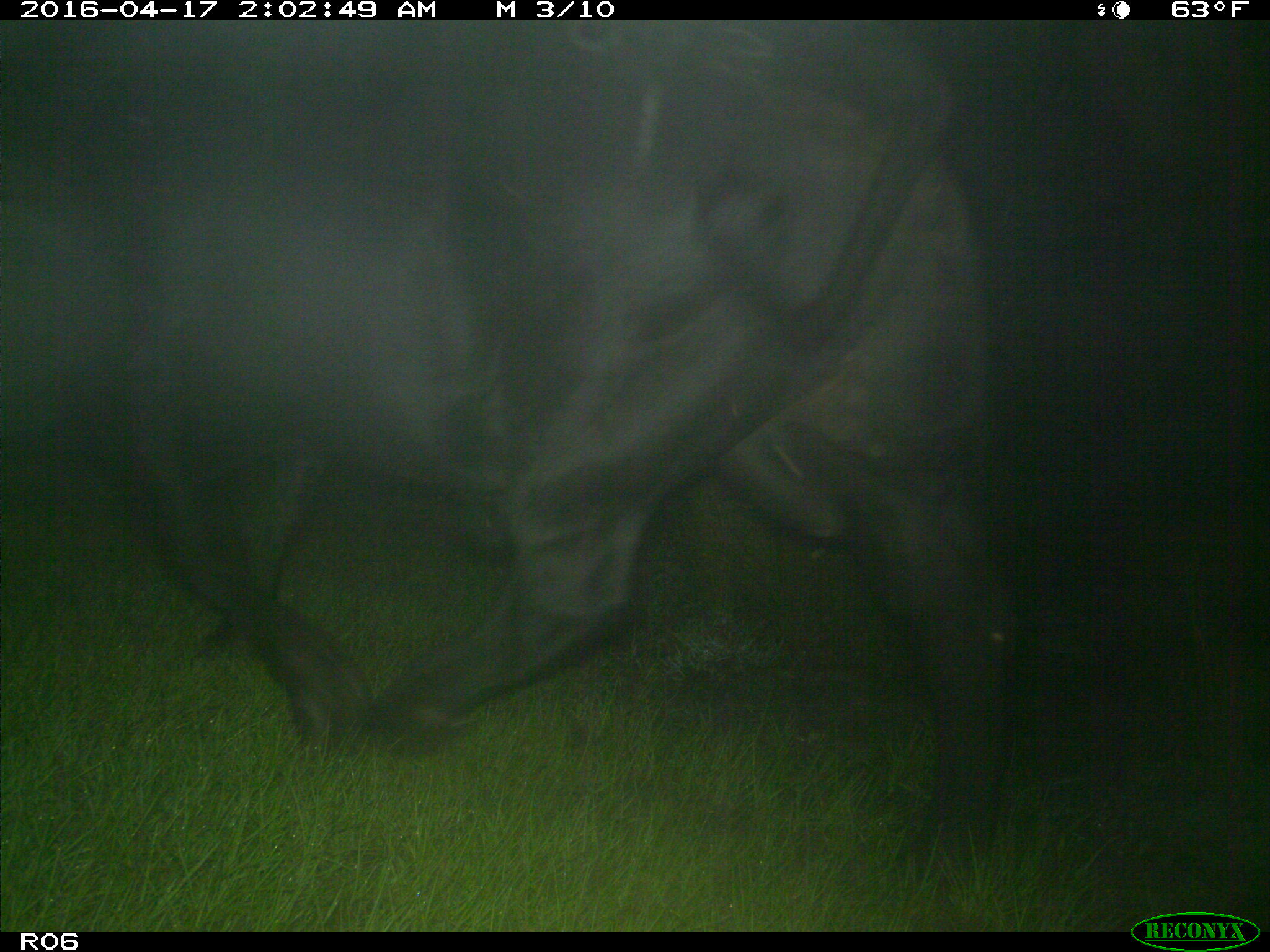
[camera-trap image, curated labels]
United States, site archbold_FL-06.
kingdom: Animalia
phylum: Chordata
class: Mammalia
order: Artiodactyla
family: Bovidae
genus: Bos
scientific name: Bos taurus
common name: domestic cow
Bos taurus (domestic cow).